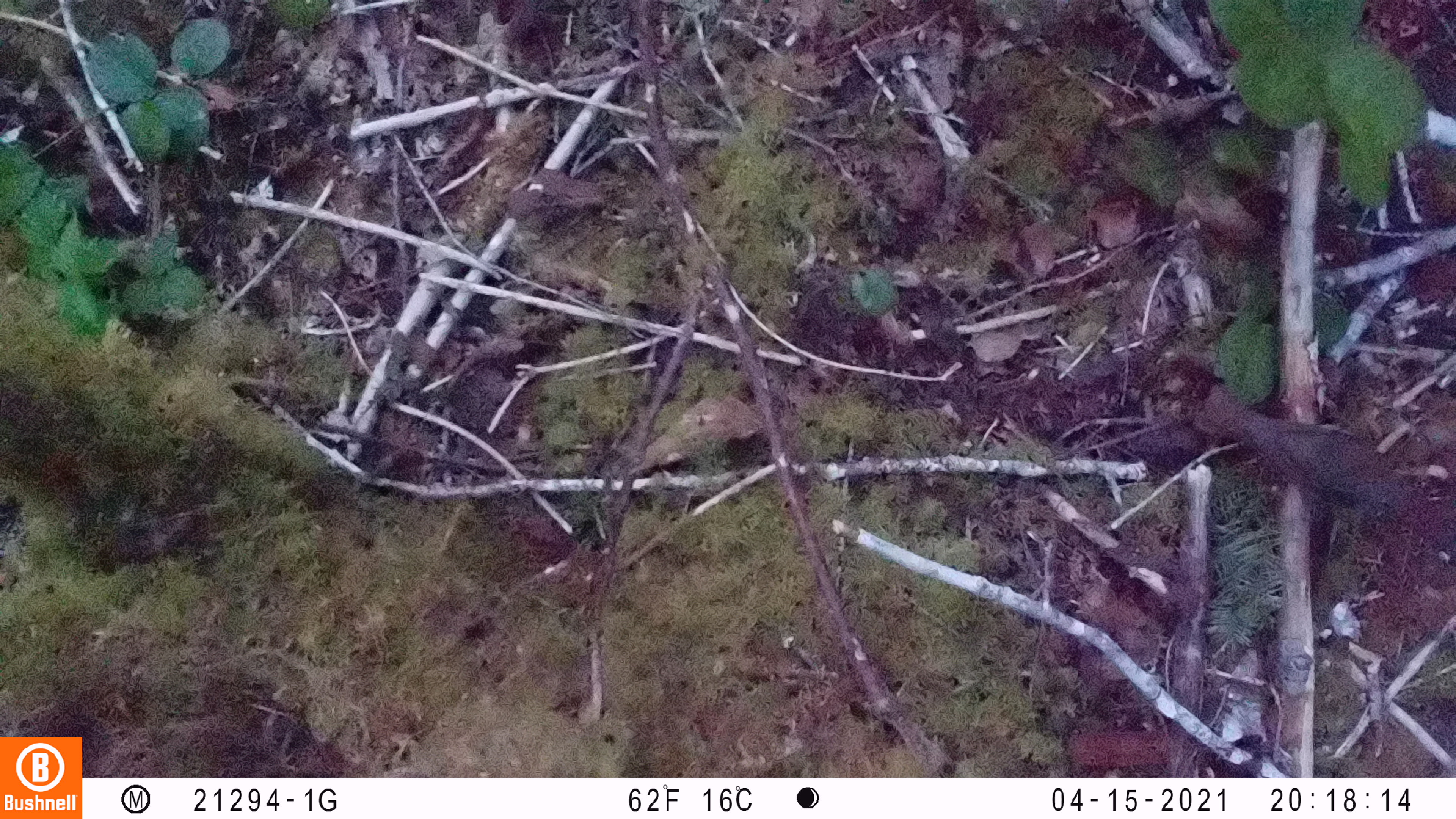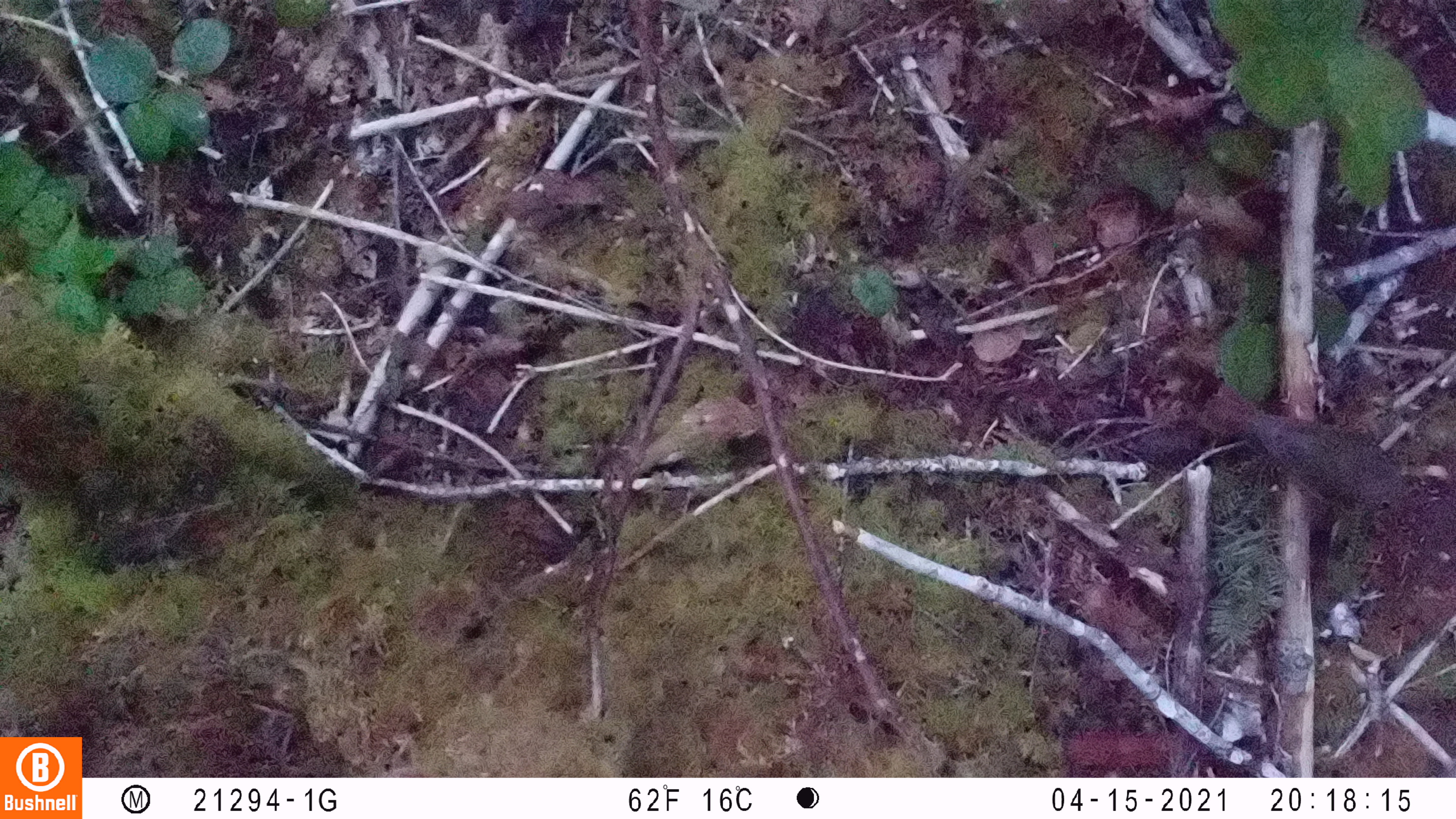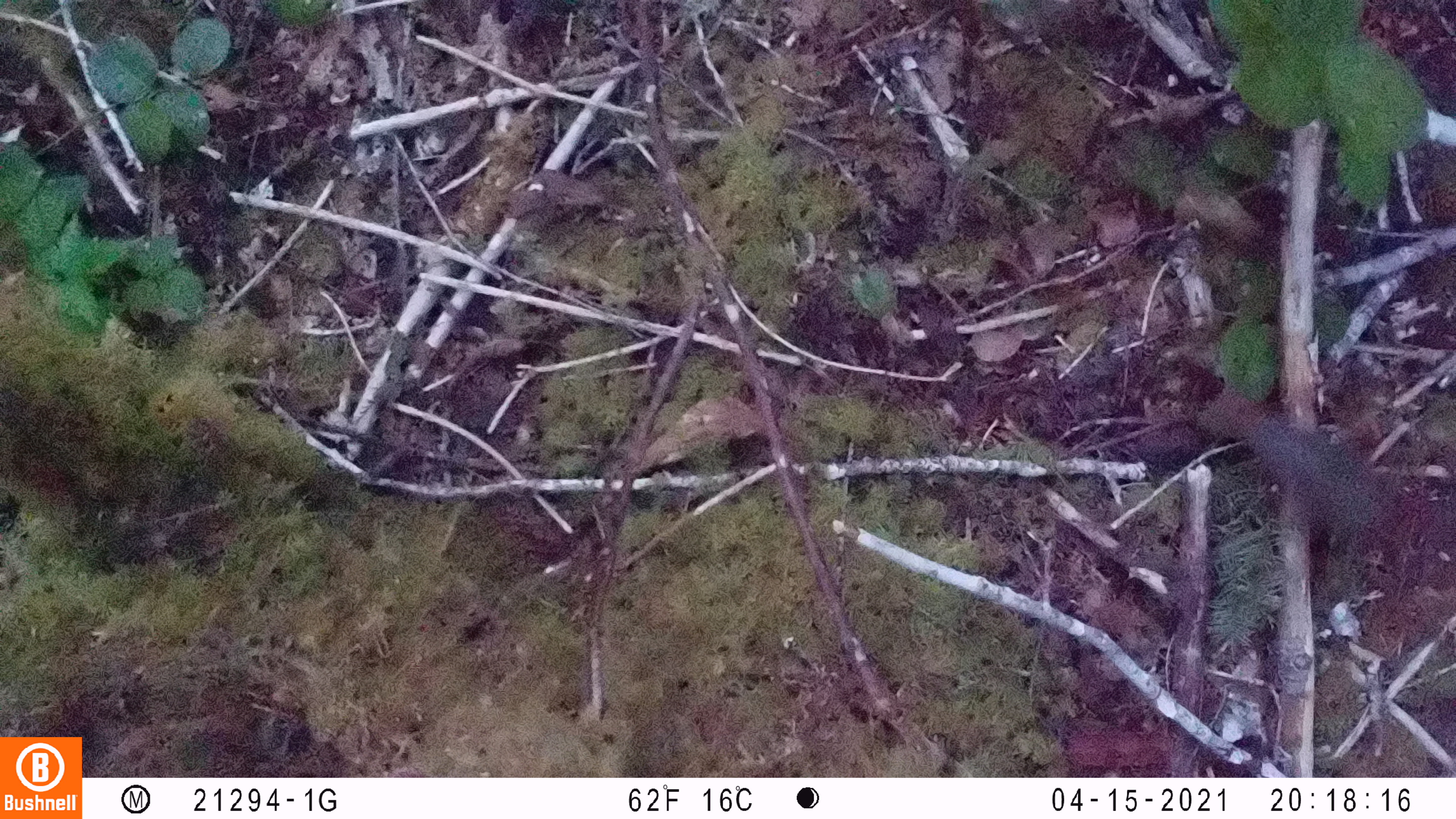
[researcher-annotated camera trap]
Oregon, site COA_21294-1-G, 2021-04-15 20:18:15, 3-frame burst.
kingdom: Animalia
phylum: Chordata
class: Aves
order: Passeriformes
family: Turdidae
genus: Catharus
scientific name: Catharus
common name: brown thrushes and nightingale-thrushes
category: catharus species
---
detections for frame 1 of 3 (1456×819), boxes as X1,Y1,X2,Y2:
catharus species: 1190,375,1428,529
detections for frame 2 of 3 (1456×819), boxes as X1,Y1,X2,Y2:
catharus species: 1196,378,1429,531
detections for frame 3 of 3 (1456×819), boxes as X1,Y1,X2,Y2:
catharus species: 1189,381,1407,548